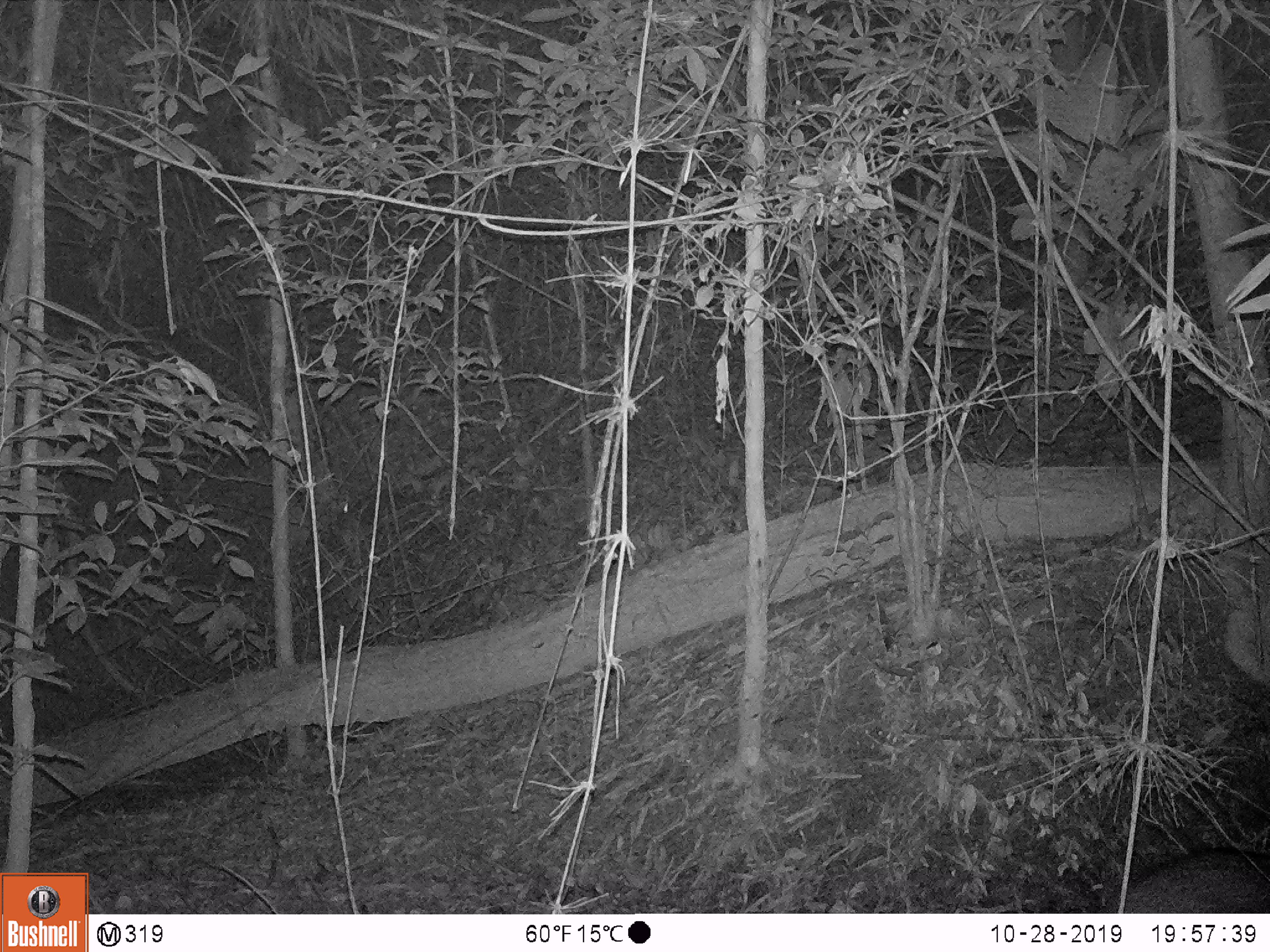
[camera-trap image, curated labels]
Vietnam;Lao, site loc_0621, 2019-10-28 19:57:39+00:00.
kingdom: Animalia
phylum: Chordata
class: Mammalia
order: Artiodactyla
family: Suidae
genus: Sus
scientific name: Sus scrofa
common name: eurasian wild pig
Eurasian wild pig (Sus scrofa). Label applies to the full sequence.